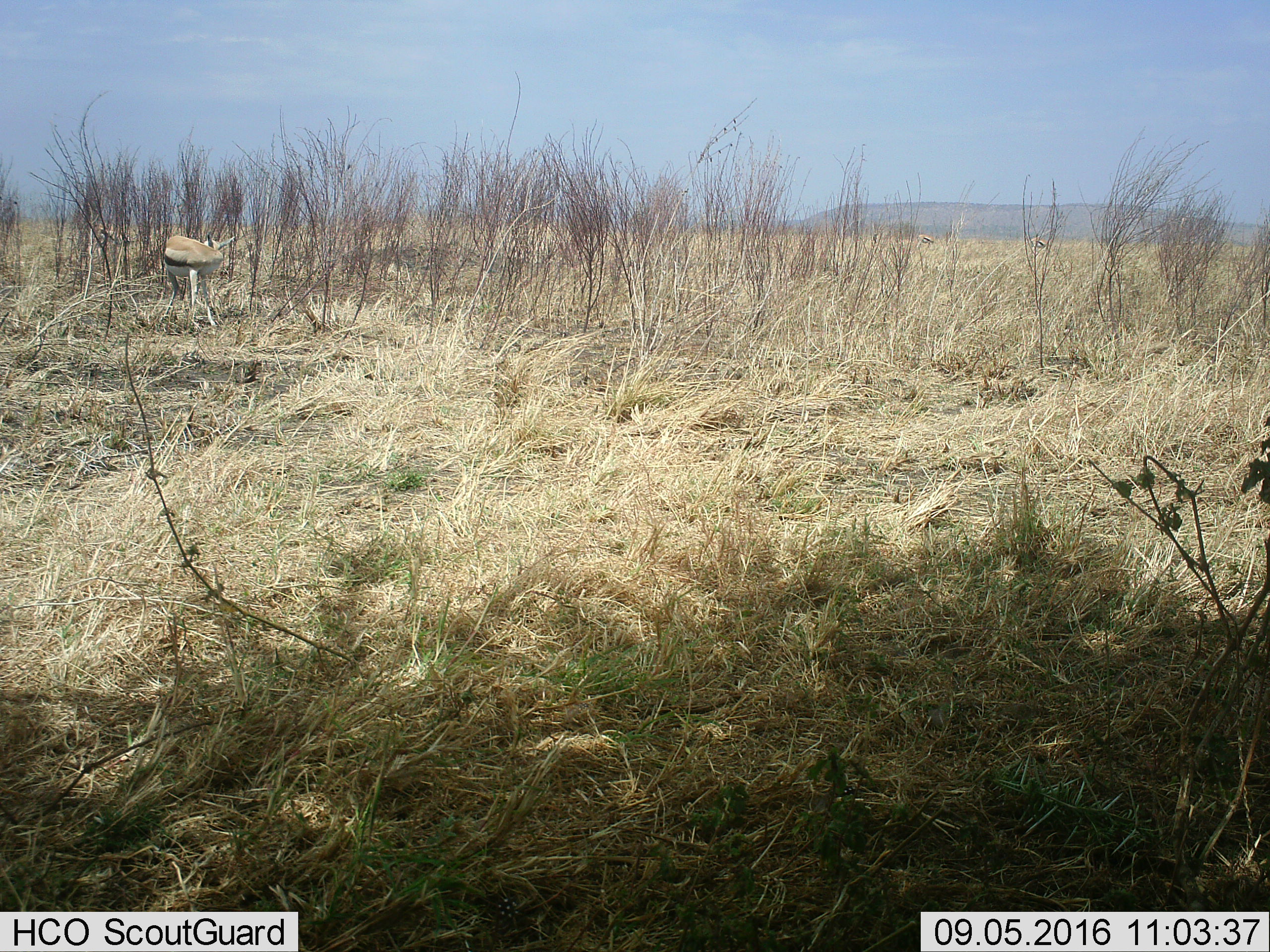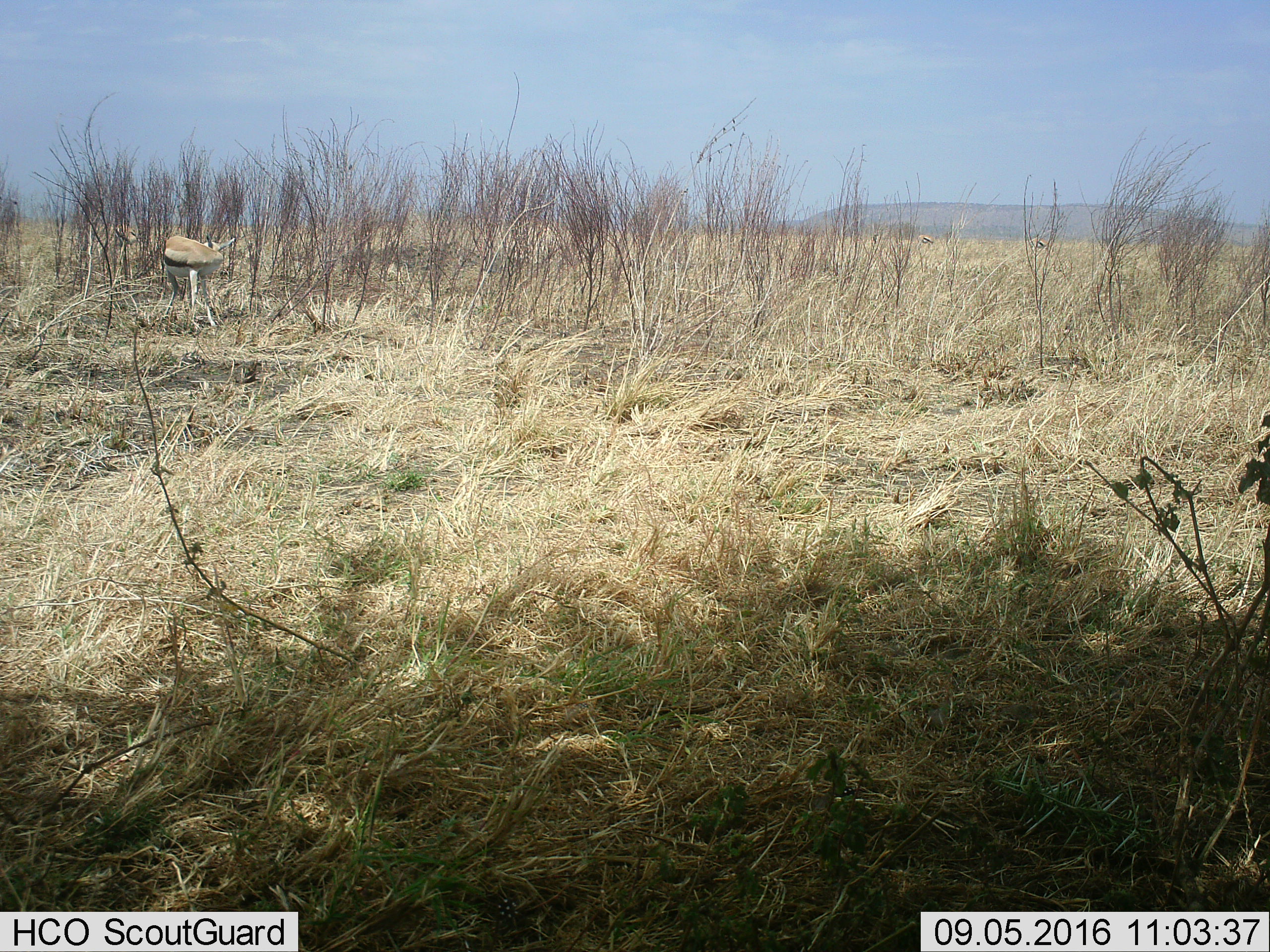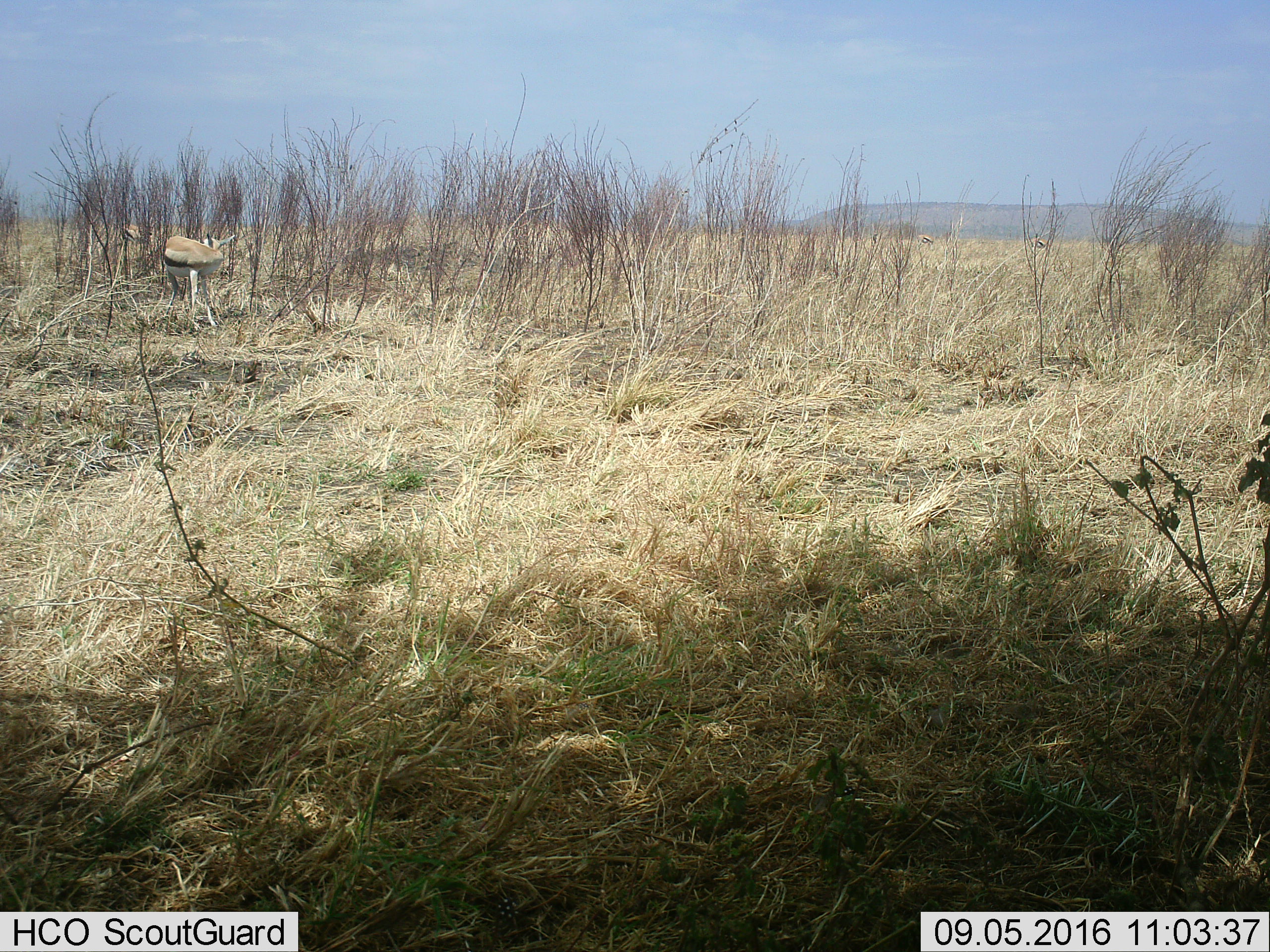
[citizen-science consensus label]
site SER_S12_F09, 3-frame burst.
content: unidentified animal